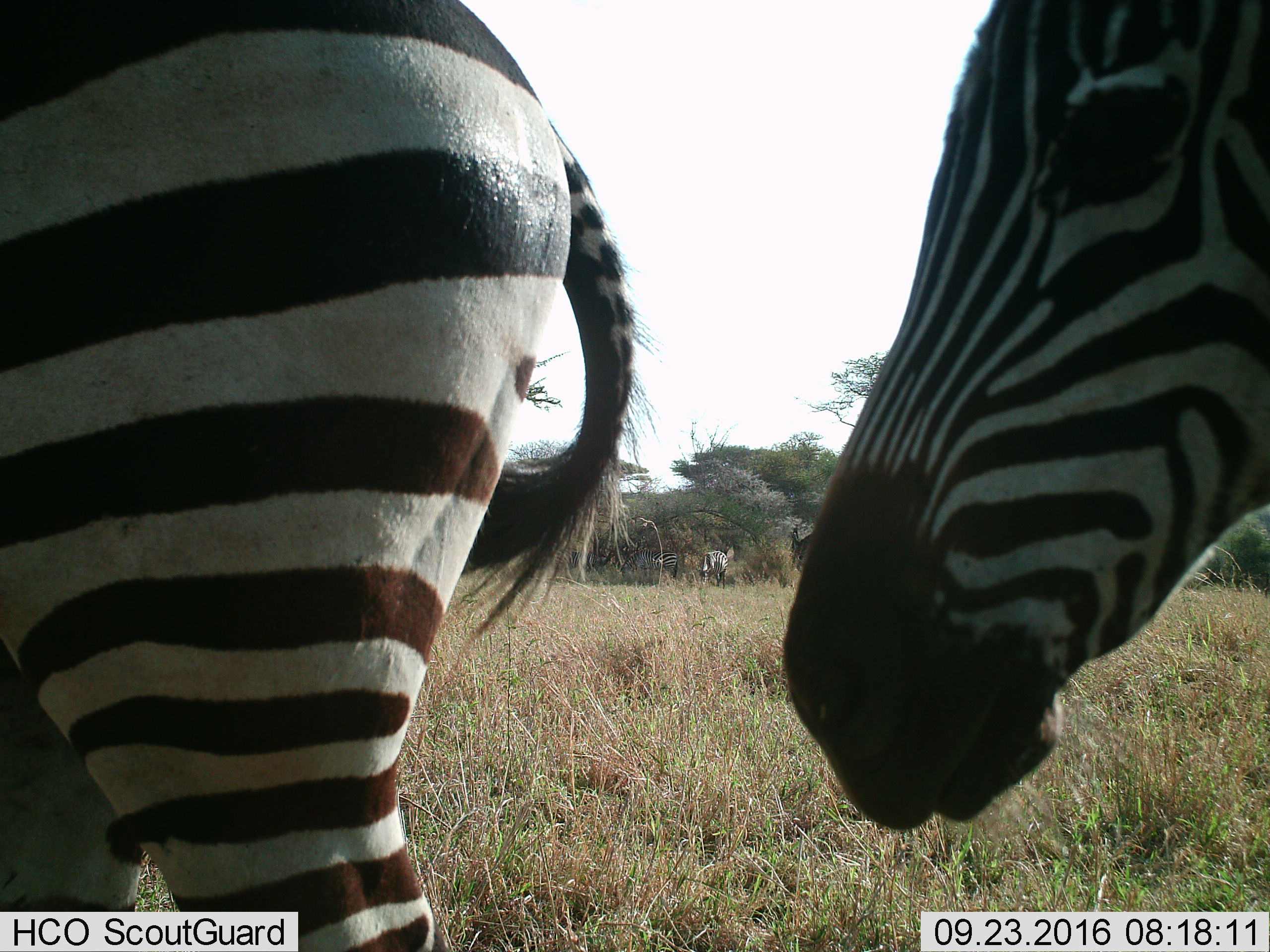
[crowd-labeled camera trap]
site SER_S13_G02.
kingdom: Animalia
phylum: Chordata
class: Mammalia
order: Perissodactyla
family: Equidae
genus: Equus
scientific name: Equus quagga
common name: plains zebra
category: zebraplains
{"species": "zebraplains (plains zebra) (Equus quagga)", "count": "5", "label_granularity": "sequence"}